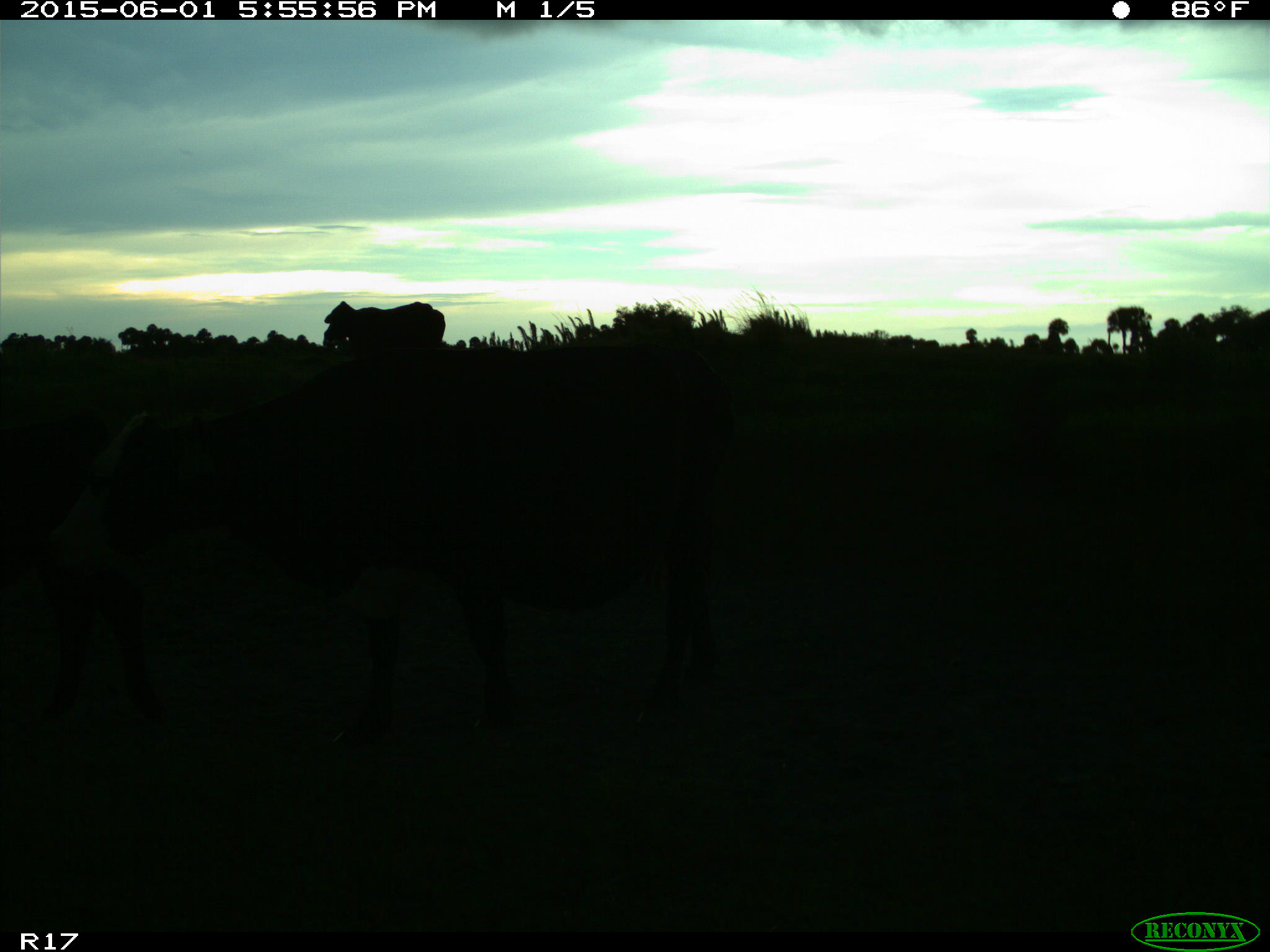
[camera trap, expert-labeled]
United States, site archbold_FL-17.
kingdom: Animalia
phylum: Chordata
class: Mammalia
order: Artiodactyla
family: Bovidae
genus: Bos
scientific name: Bos taurus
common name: domestic cow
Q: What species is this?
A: Bos taurus (domestic cow).